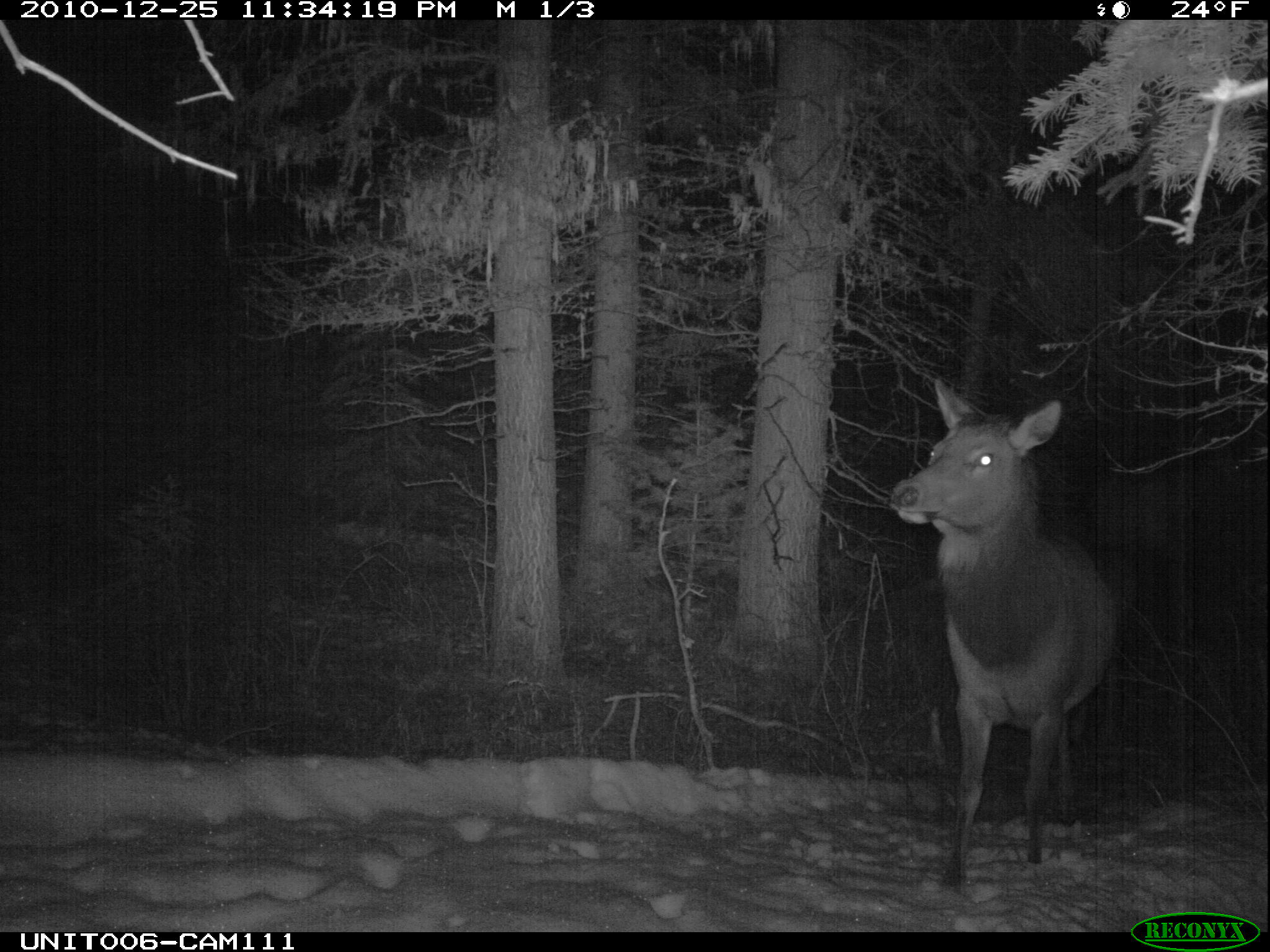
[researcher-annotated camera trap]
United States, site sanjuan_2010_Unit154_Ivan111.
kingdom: Animalia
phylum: Chordata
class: Mammalia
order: Artiodactyla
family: Cervidae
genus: Cervus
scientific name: Cervus elaphus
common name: red deer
Cervus elaphus (red deer).